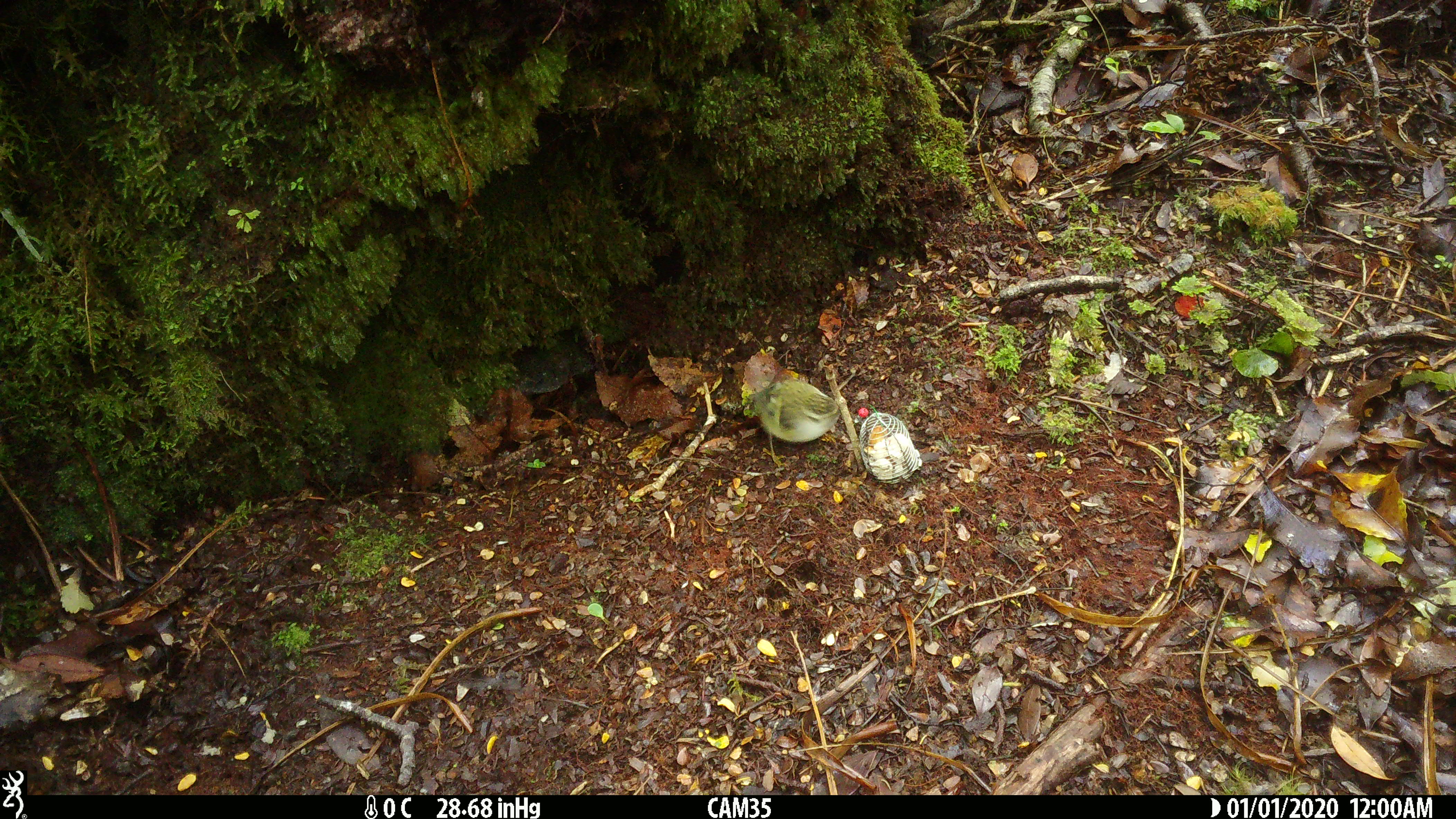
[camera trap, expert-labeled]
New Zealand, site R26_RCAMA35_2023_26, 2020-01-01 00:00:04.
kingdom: Animalia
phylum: Chordata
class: Aves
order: Passeriformes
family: Acanthisittidae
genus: Acanthisitta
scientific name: Acanthisitta chloris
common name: rifleman